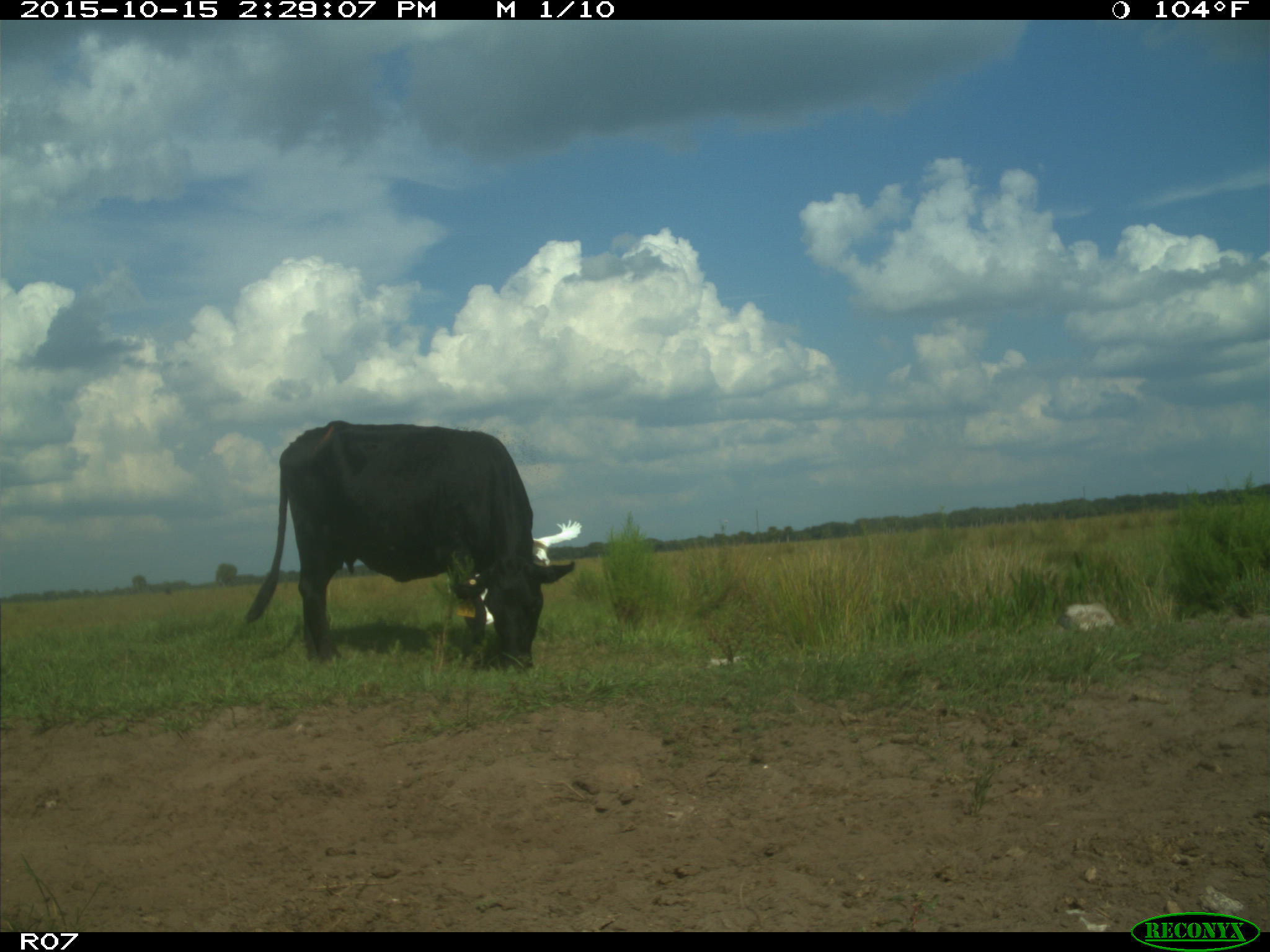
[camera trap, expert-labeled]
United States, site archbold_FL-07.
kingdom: Animalia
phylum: Chordata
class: Mammalia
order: Artiodactyla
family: Bovidae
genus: Bos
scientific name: Bos taurus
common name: domestic cow